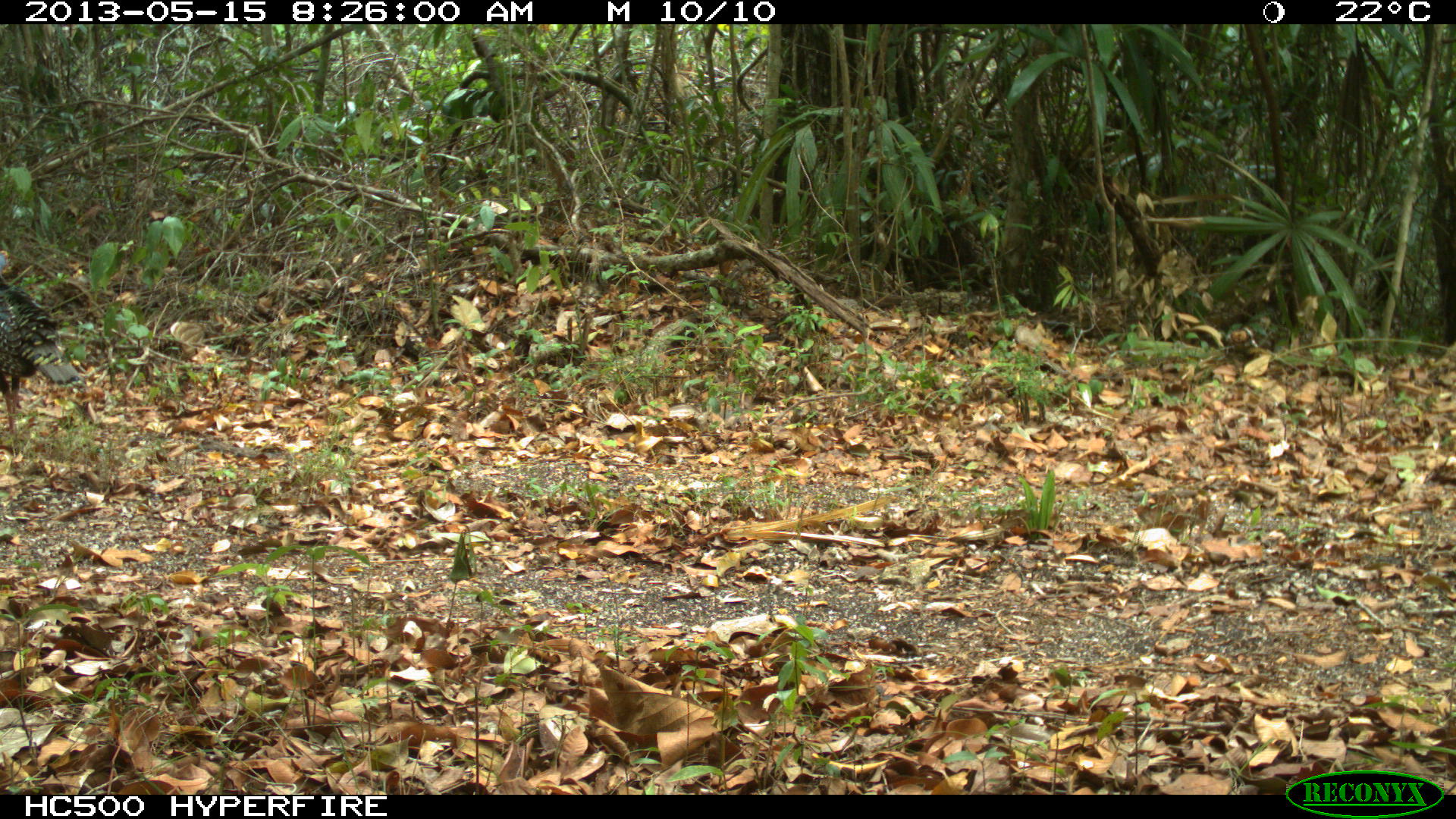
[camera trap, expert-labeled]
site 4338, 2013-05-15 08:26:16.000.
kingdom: Animalia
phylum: Chordata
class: Aves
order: Galliformes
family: Phasianidae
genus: Meleagris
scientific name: Meleagris ocellata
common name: ocellated turkey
Meleagris ocellata (ocellated turkey), count 1, sex female.